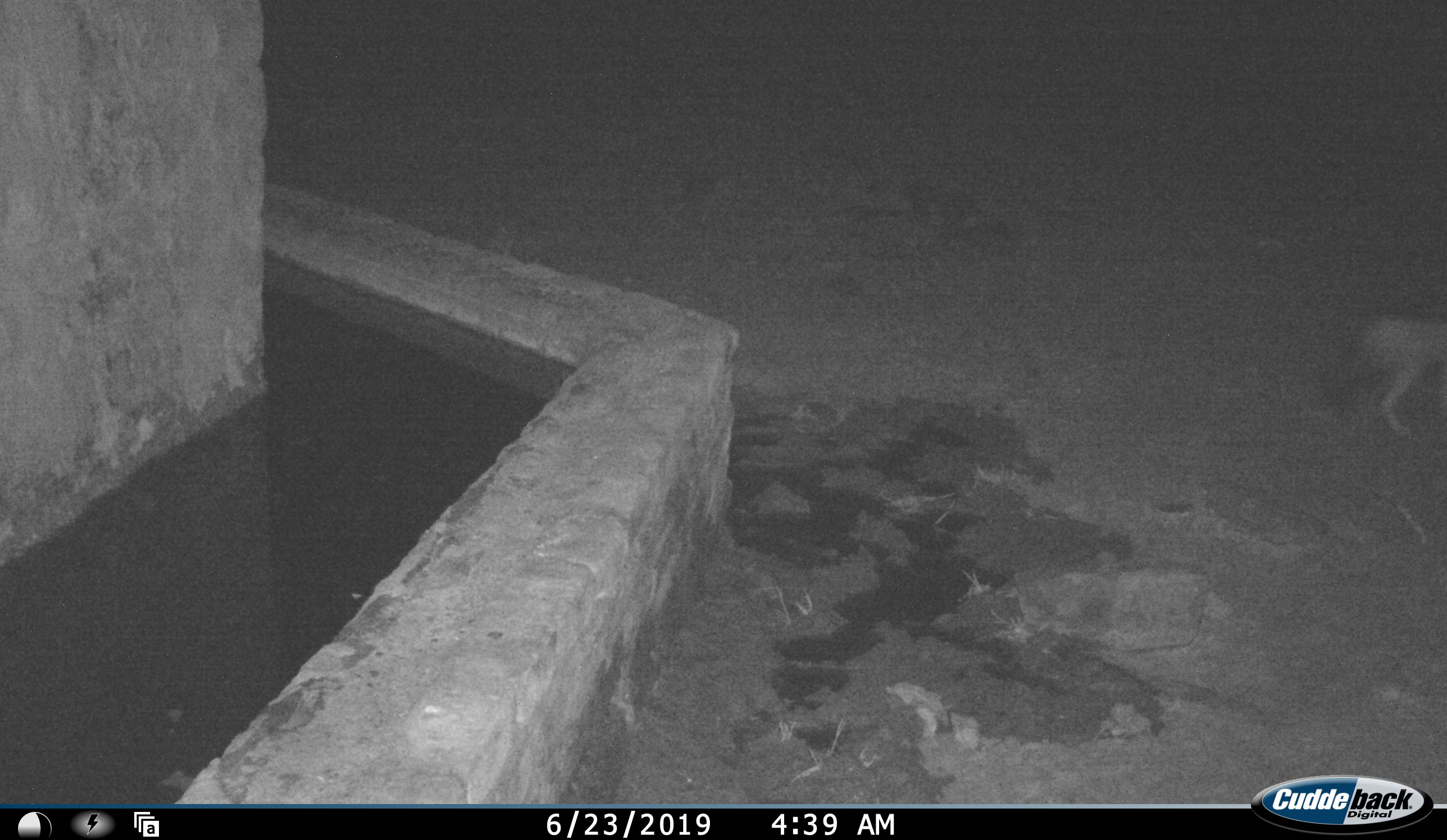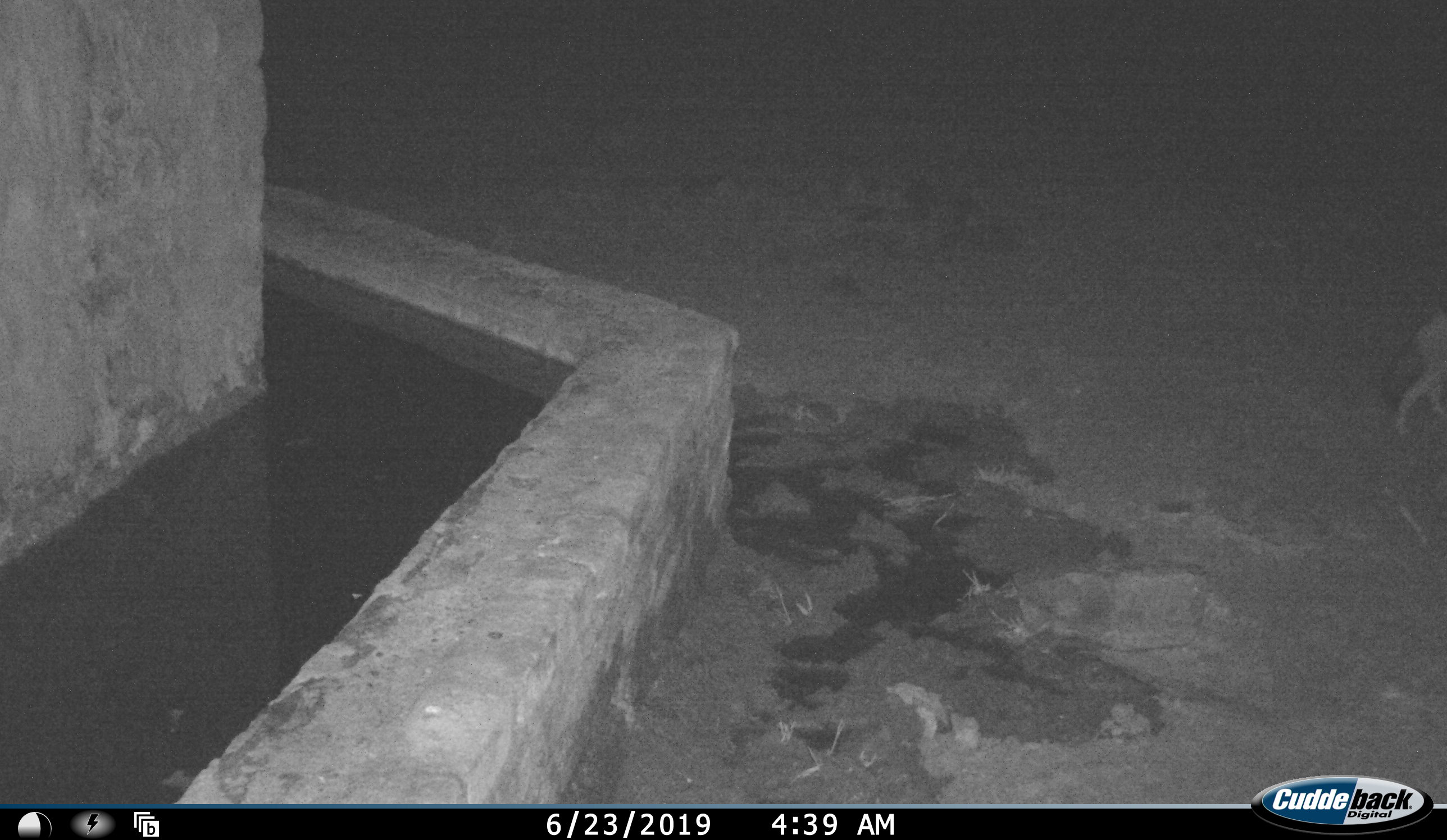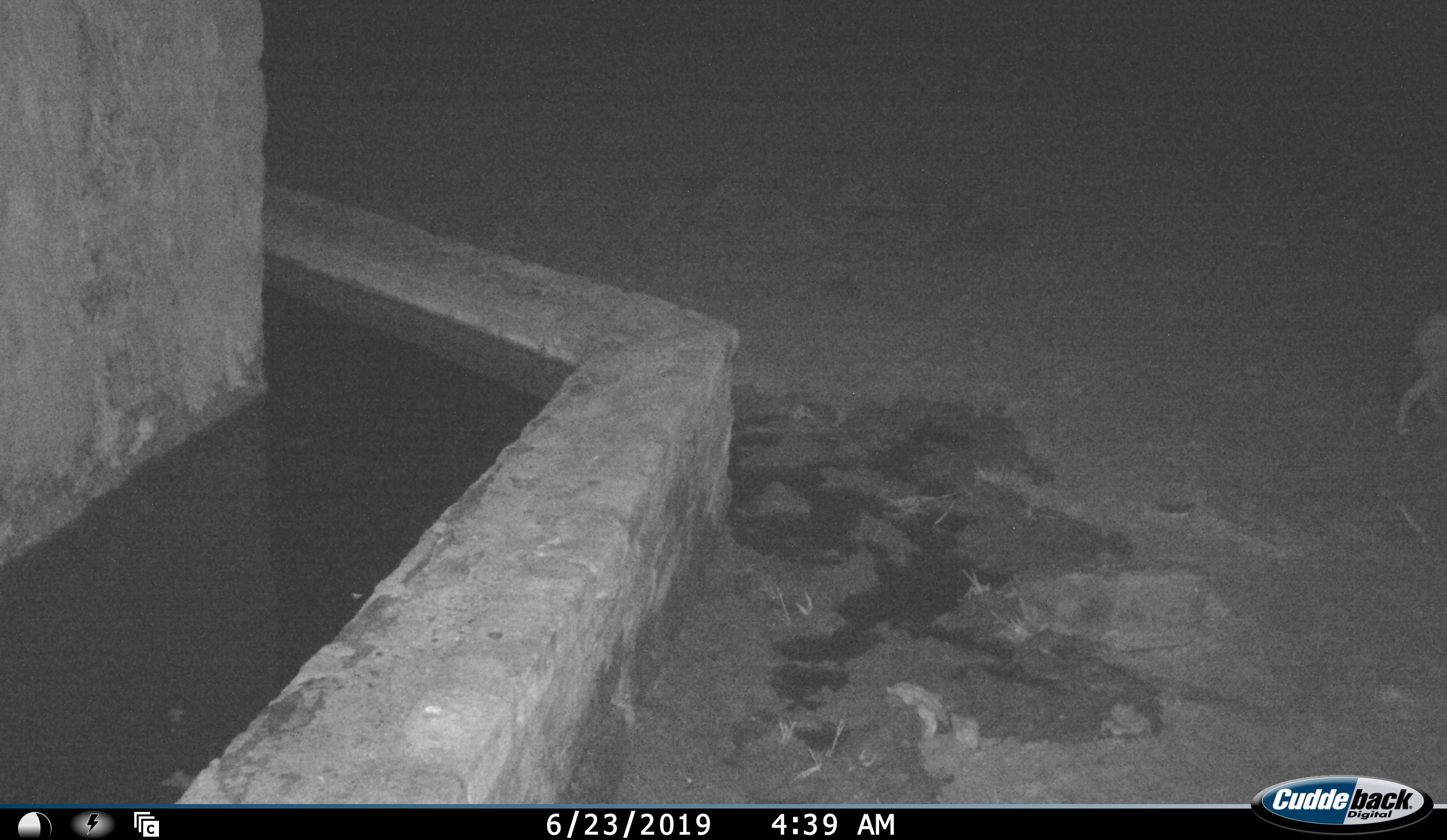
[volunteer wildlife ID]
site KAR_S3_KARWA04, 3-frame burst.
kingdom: Animalia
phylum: Chordata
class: Mammalia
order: Carnivora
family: Canidae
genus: Lupulella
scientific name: Lupulella mesomelas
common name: black-backed jackal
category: jackalblackbacked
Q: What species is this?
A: Jackalblackbacked (black-backed jackal) (Lupulella mesomelas).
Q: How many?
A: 1.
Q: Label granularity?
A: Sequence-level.